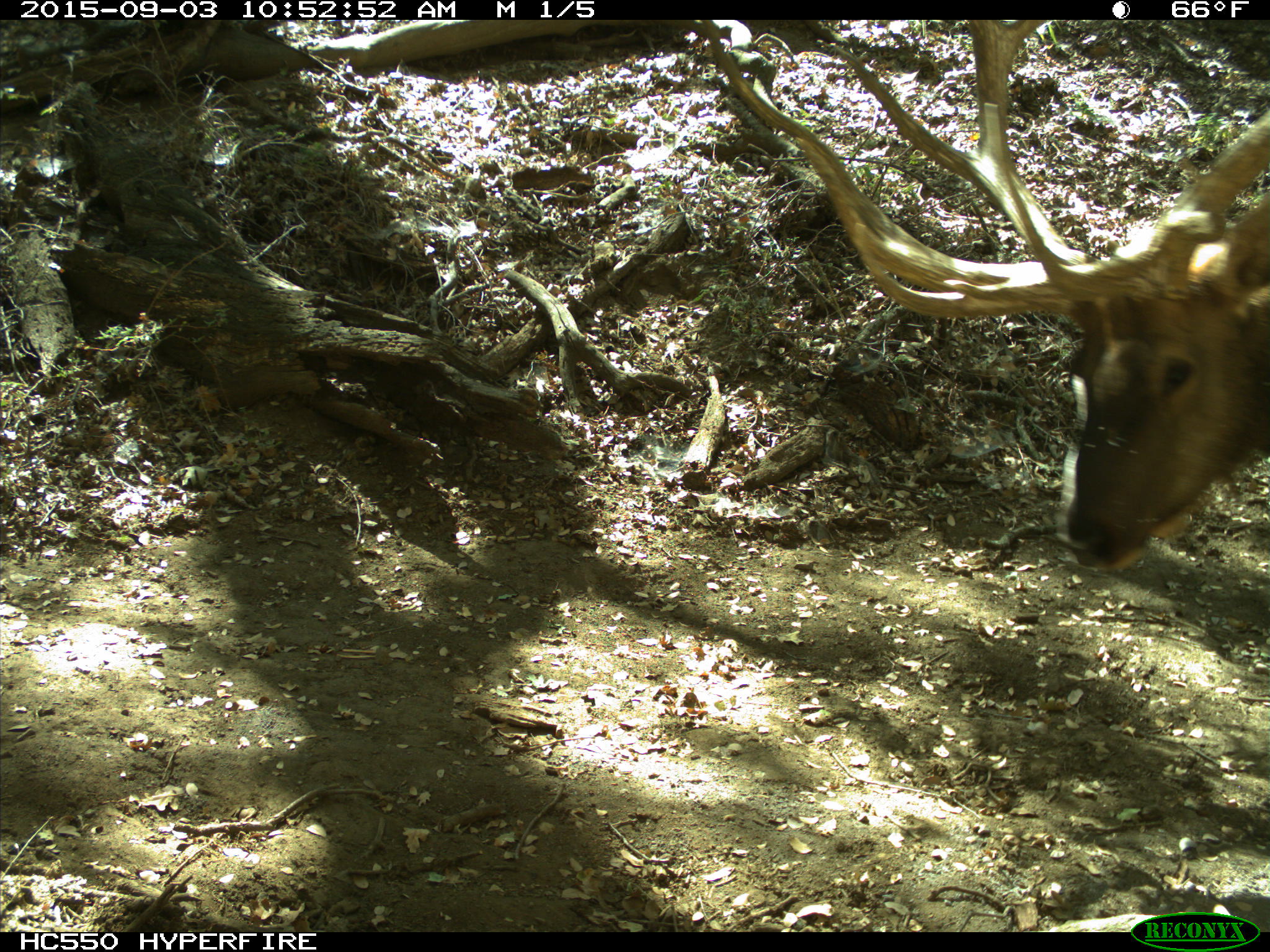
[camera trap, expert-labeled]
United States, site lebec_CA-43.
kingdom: Animalia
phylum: Chordata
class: Mammalia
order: Artiodactyla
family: Cervidae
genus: Cervus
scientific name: Cervus canadensis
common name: elk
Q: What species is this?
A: Cervus canadensis (elk).